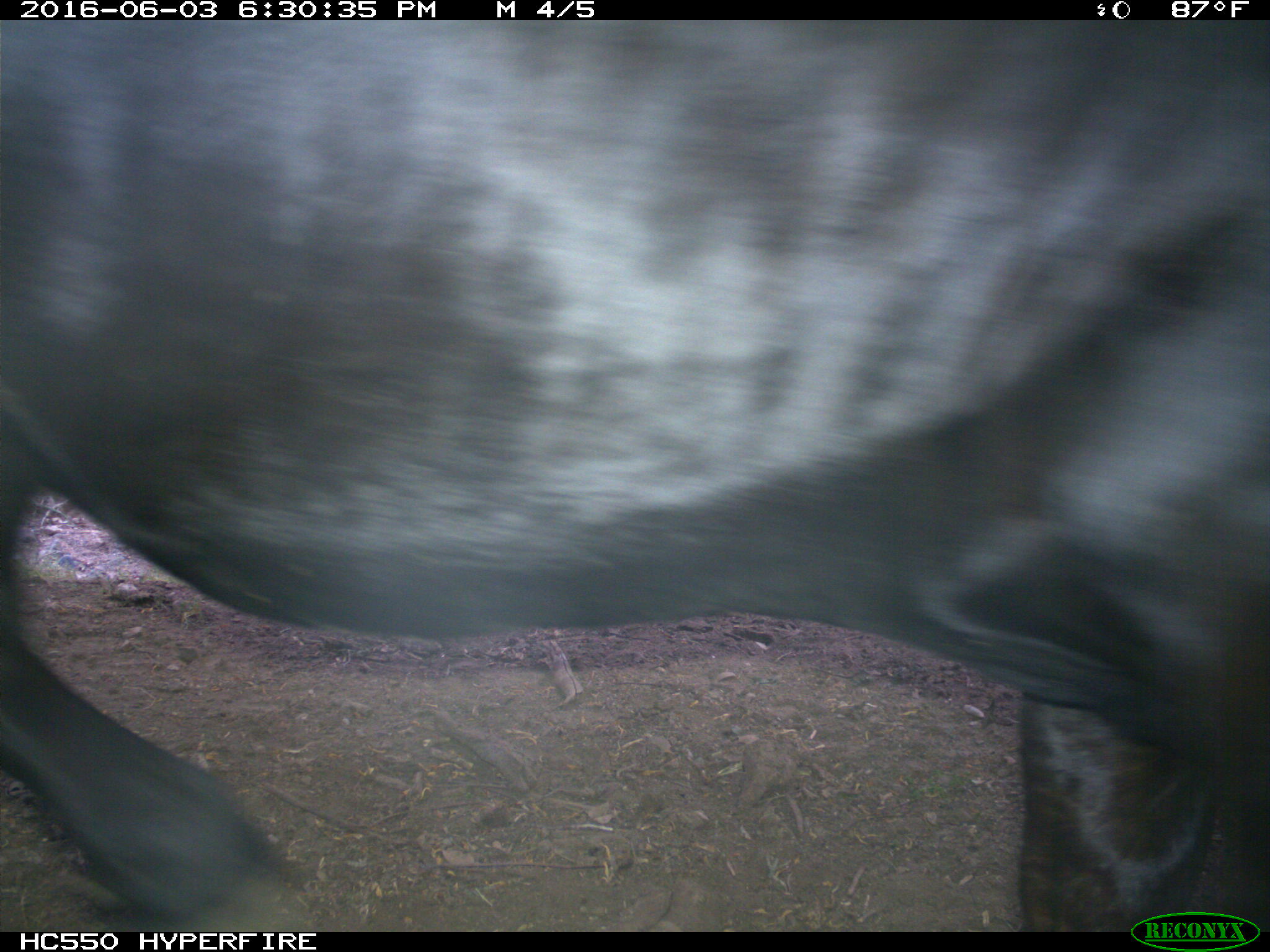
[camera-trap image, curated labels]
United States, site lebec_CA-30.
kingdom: Animalia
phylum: Chordata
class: Mammalia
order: Artiodactyla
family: Bovidae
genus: Bos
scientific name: Bos taurus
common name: domestic cow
Bos taurus (domestic cow).